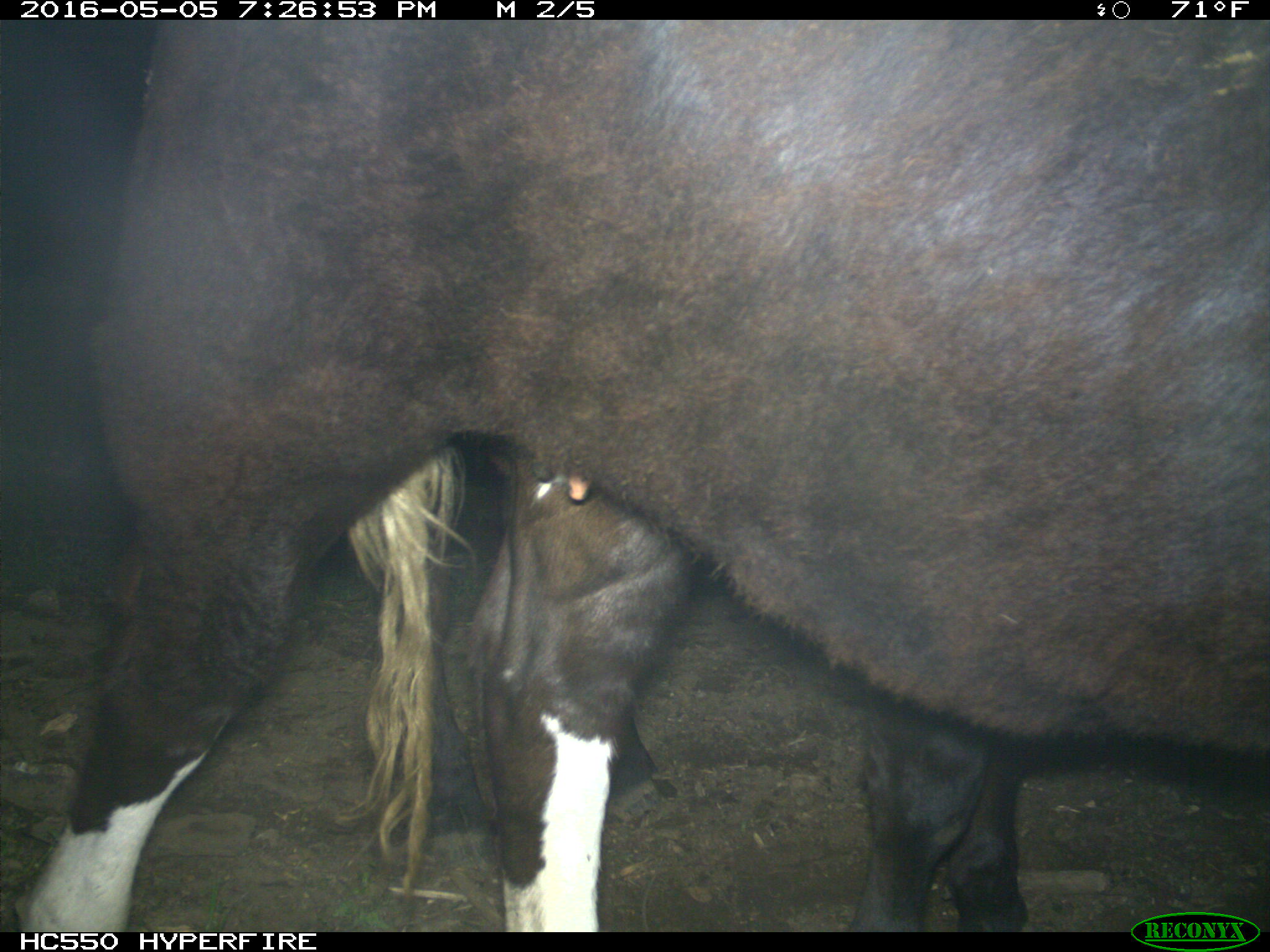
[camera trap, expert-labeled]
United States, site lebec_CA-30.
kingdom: Animalia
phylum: Chordata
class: Mammalia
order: Artiodactyla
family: Bovidae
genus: Bos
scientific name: Bos taurus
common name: domestic cow